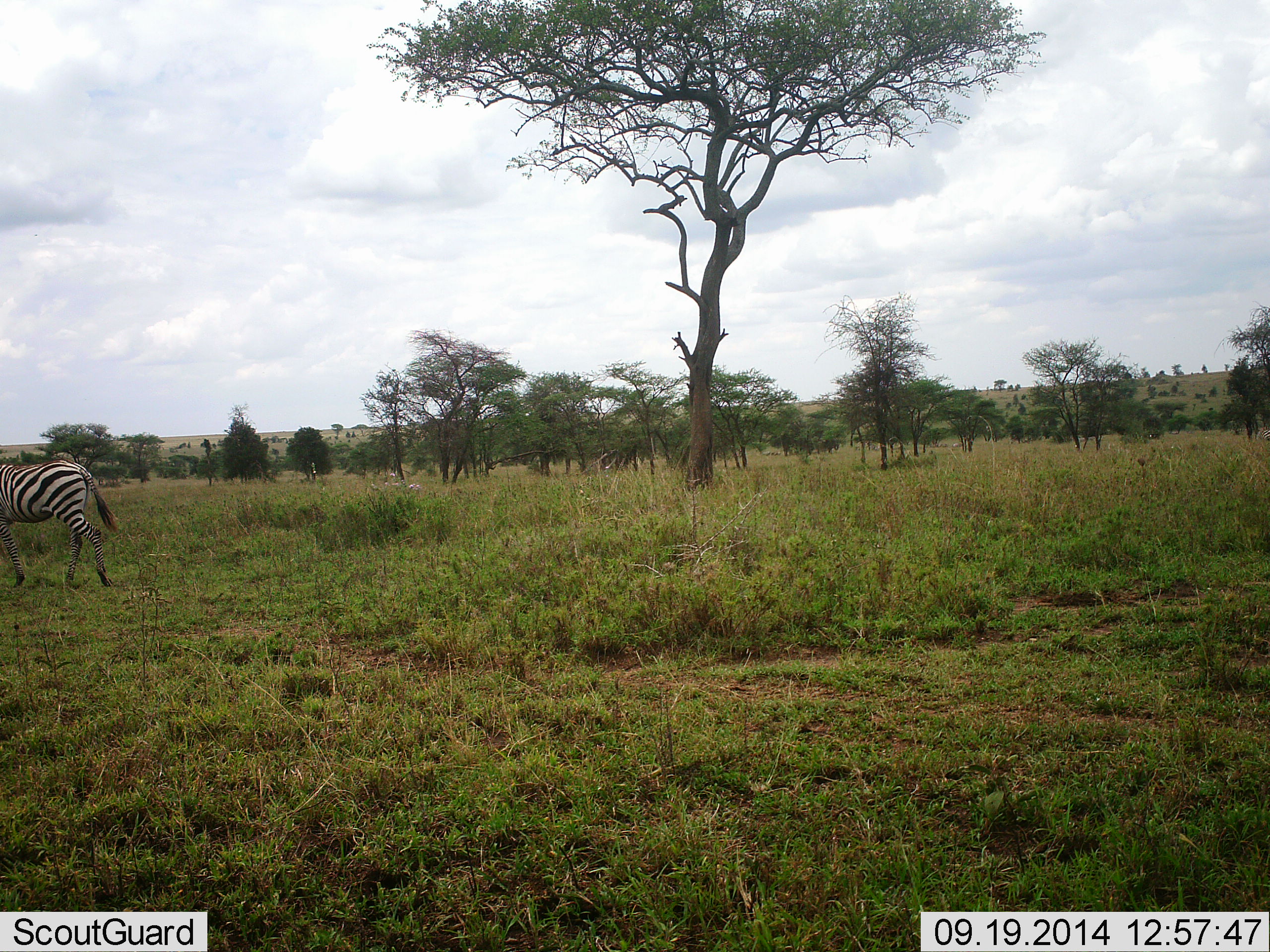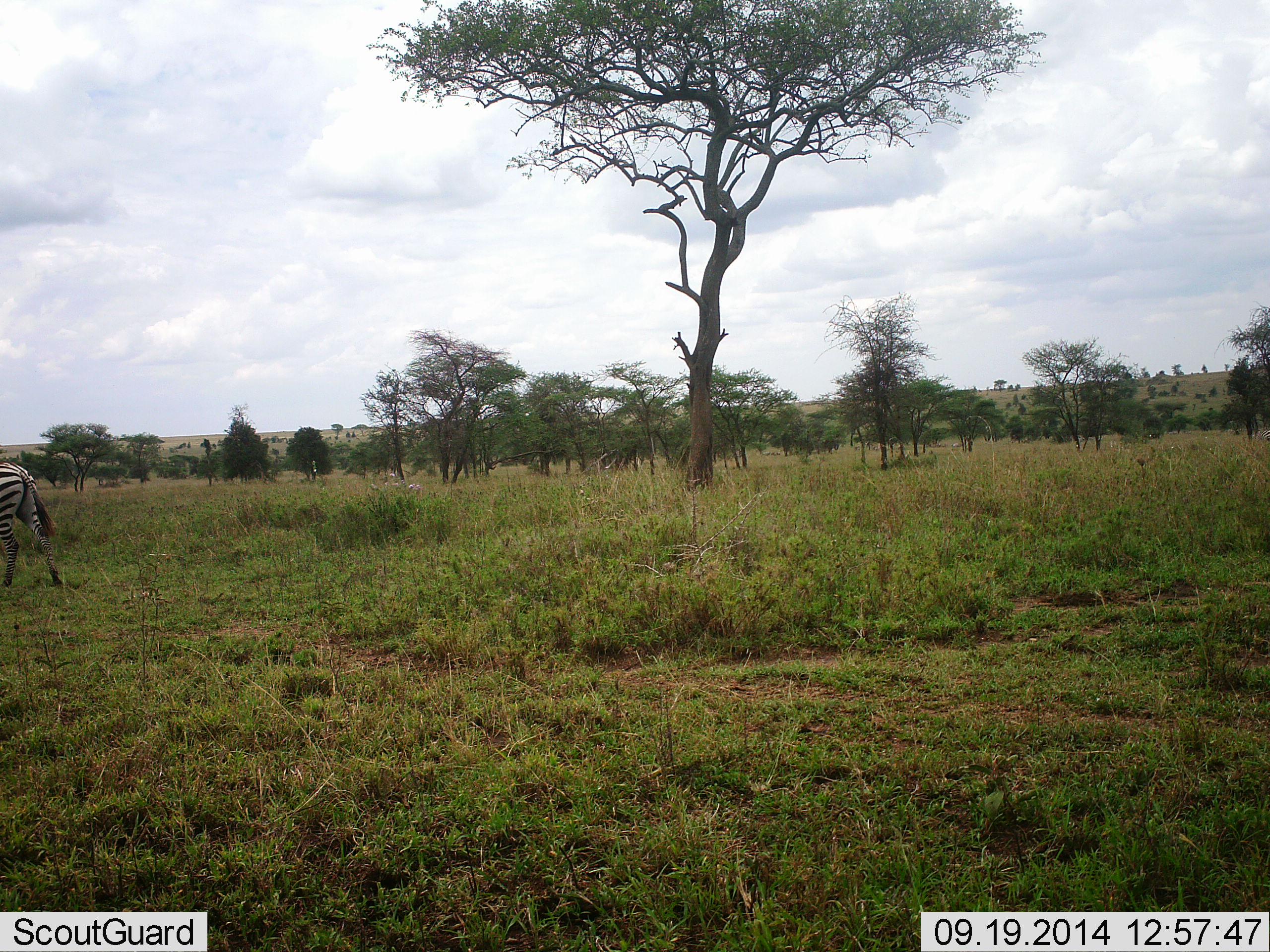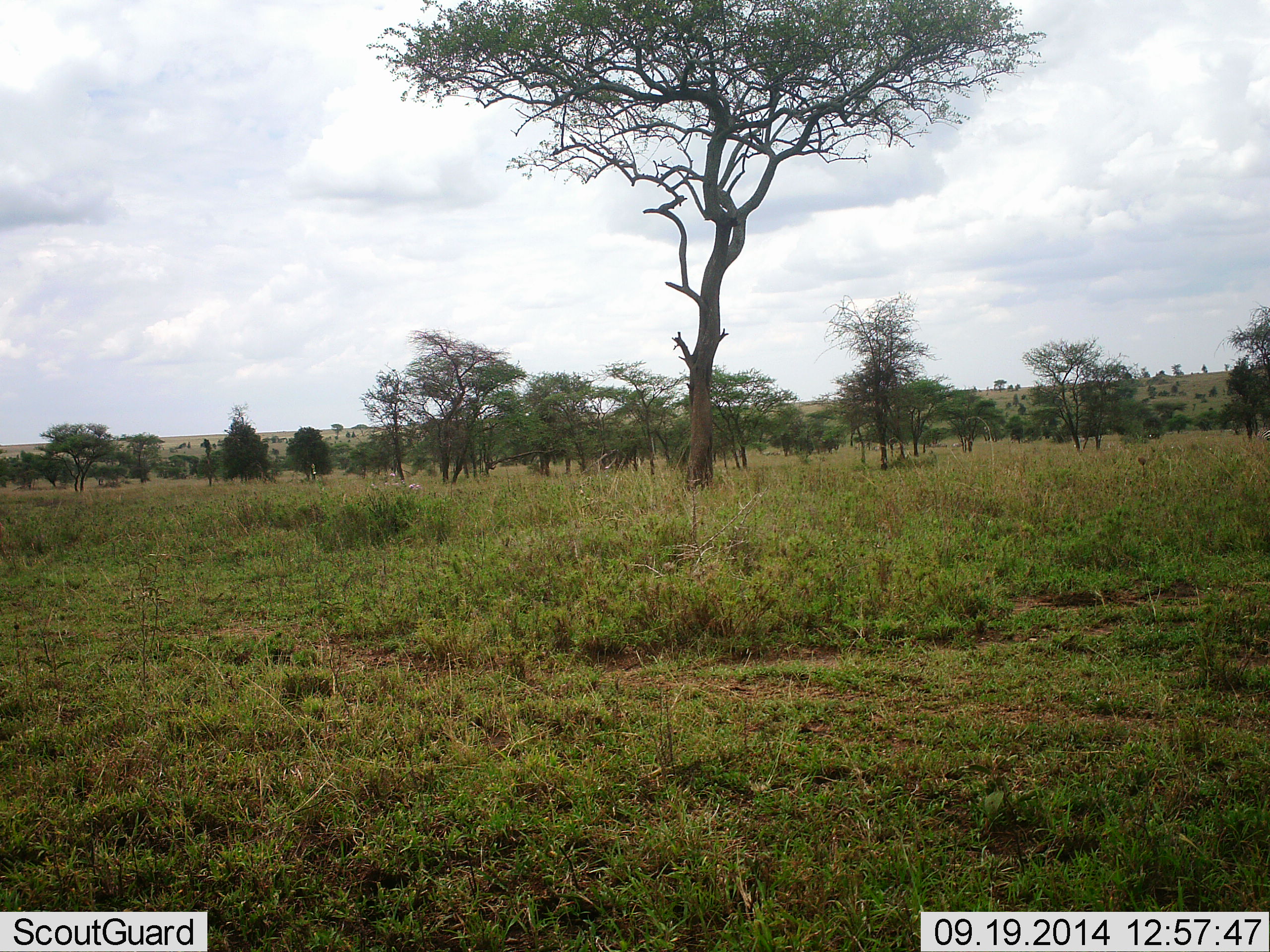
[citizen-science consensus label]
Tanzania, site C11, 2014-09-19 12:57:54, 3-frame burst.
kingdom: Animalia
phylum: Chordata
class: Mammalia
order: Perissodactyla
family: Equidae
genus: Equus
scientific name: Equus quagga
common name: plains zebra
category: zebra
Zebra (plains zebra) (Equus quagga), count 1. Behavior (volunteer vote fractions): standing 0%, resting 0%, moving 100%, interacting 0%. Young present (vote fraction): 0%. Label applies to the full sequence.